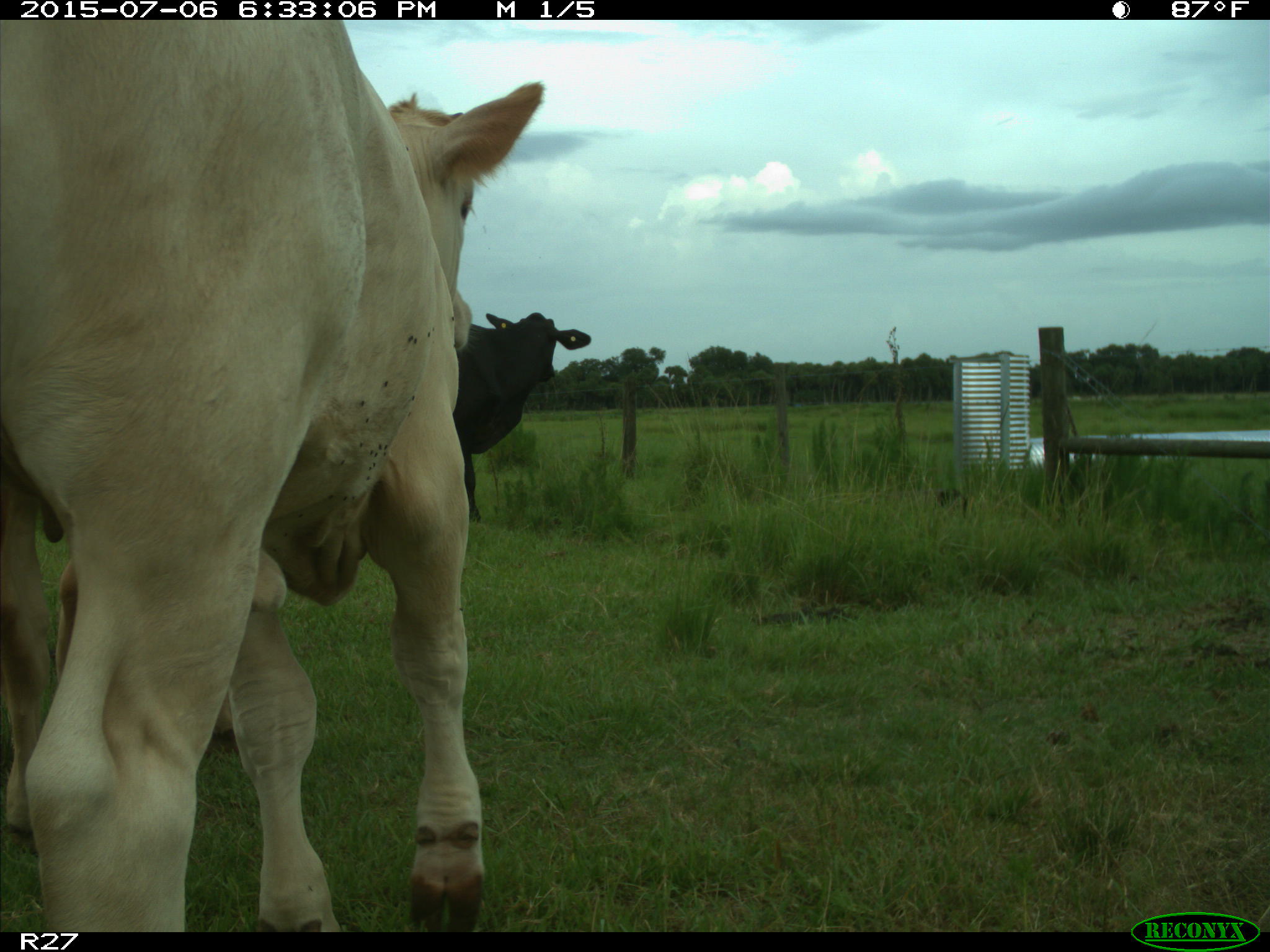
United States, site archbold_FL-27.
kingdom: Animalia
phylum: Chordata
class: Mammalia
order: Artiodactyla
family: Bovidae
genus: Bos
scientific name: Bos taurus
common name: domestic cow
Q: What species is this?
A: Bos taurus (domestic cow).